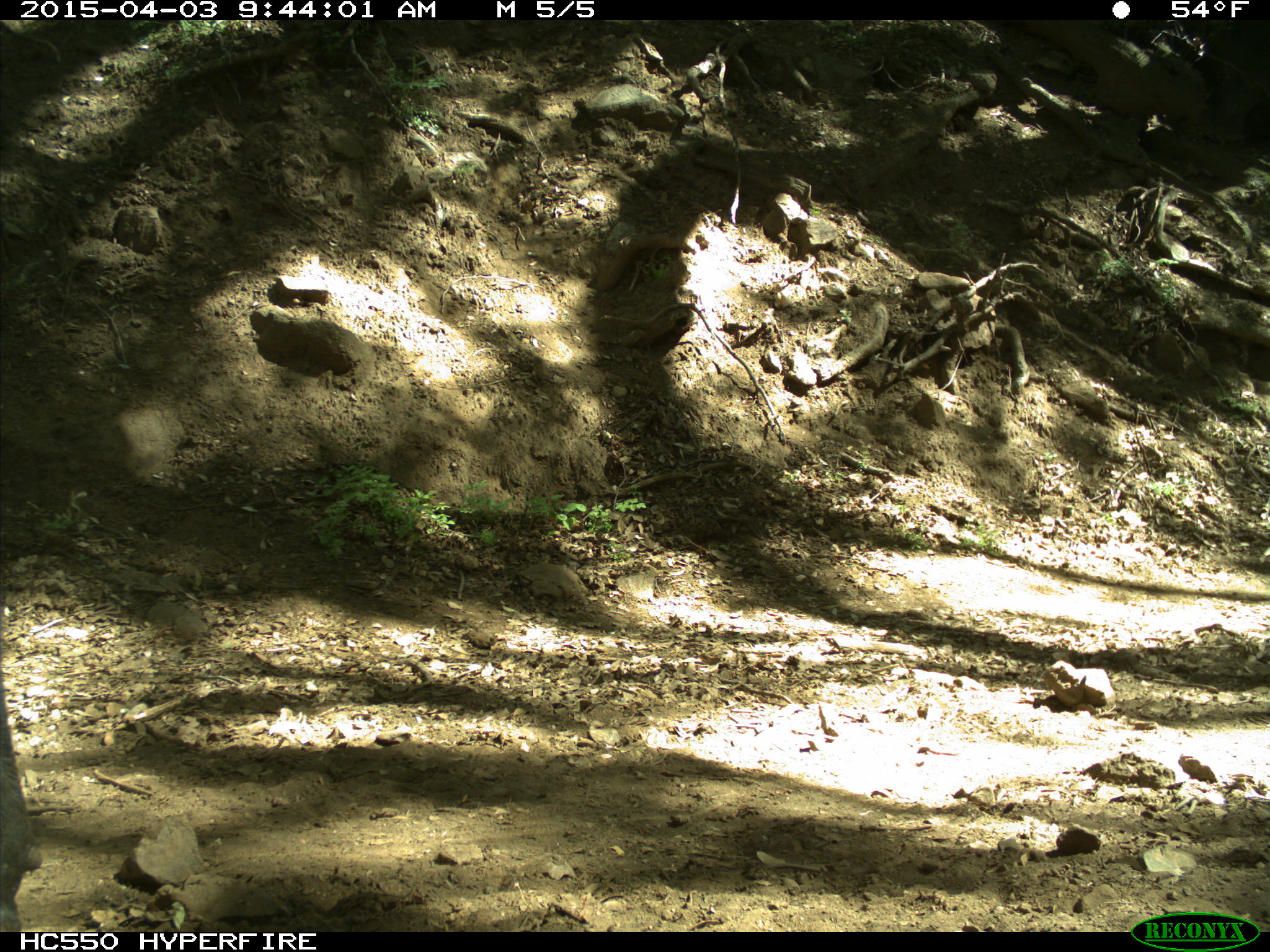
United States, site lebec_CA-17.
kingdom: Animalia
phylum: Chordata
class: Mammalia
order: Artiodactyla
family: Bovidae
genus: Bos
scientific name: Bos taurus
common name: domestic cow